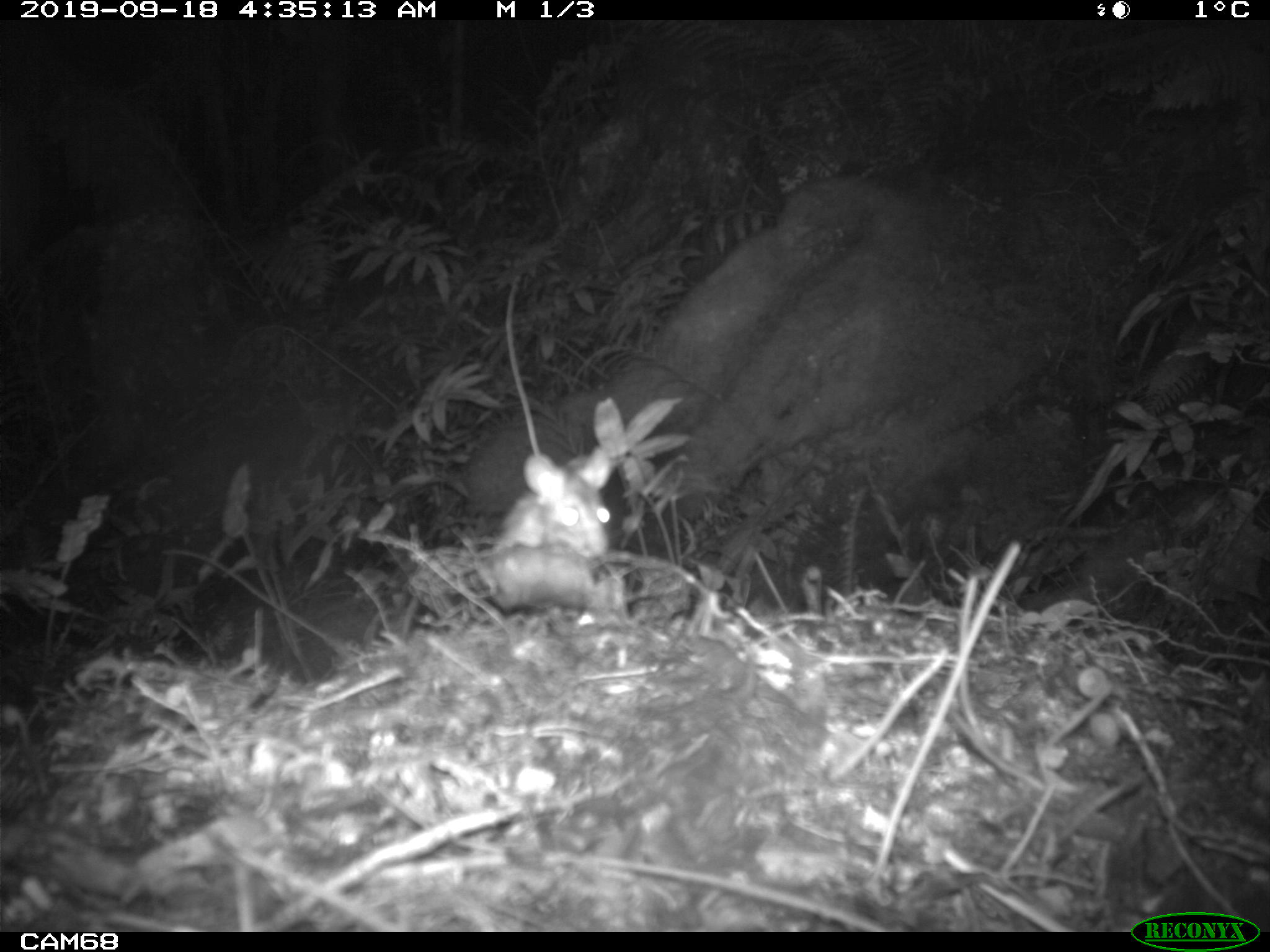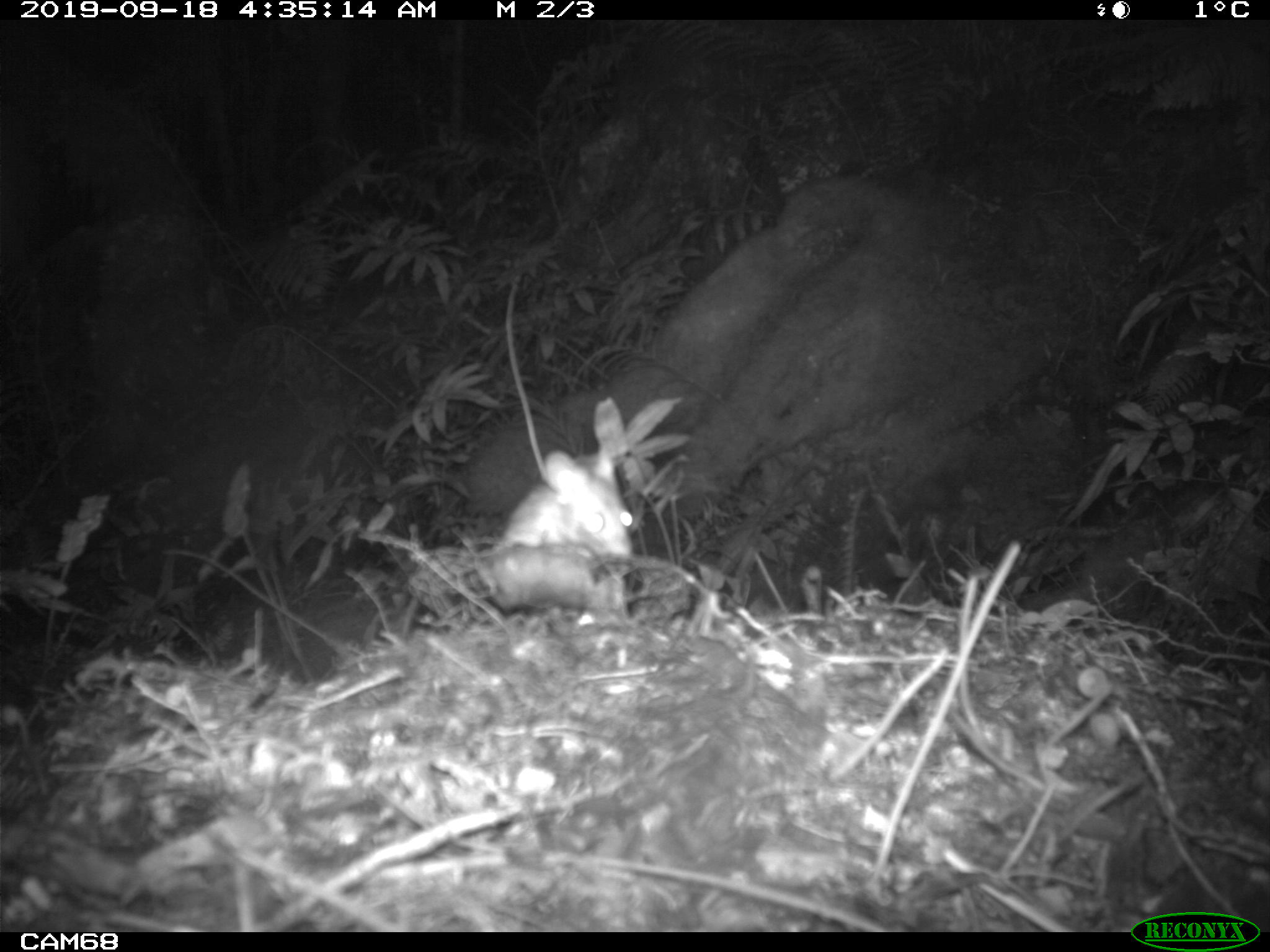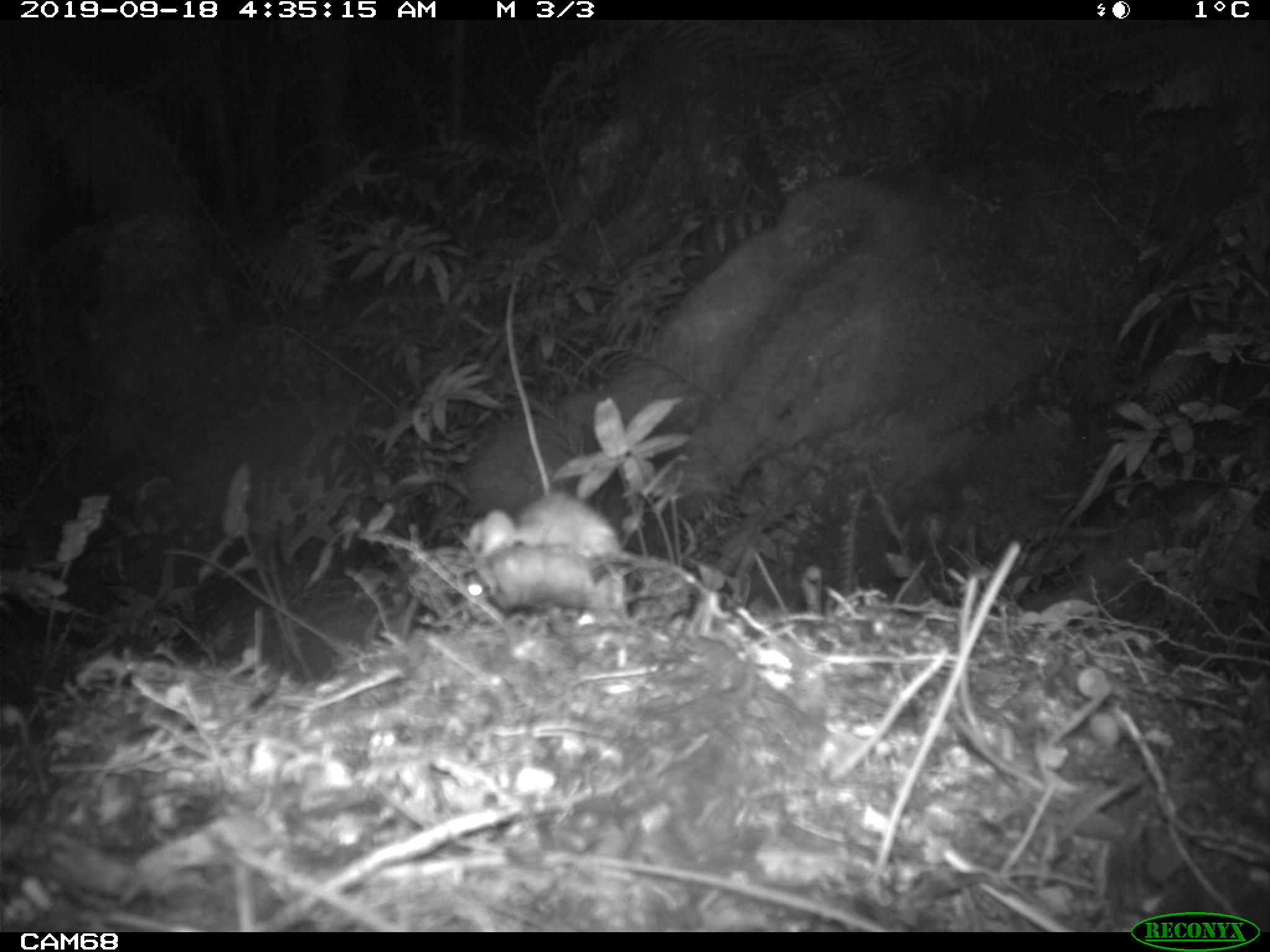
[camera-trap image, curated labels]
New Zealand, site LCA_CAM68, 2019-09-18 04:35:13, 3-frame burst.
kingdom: Animalia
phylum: Chordata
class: Mammalia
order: Rodentia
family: Muridae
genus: Rattus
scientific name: Rattus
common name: rat